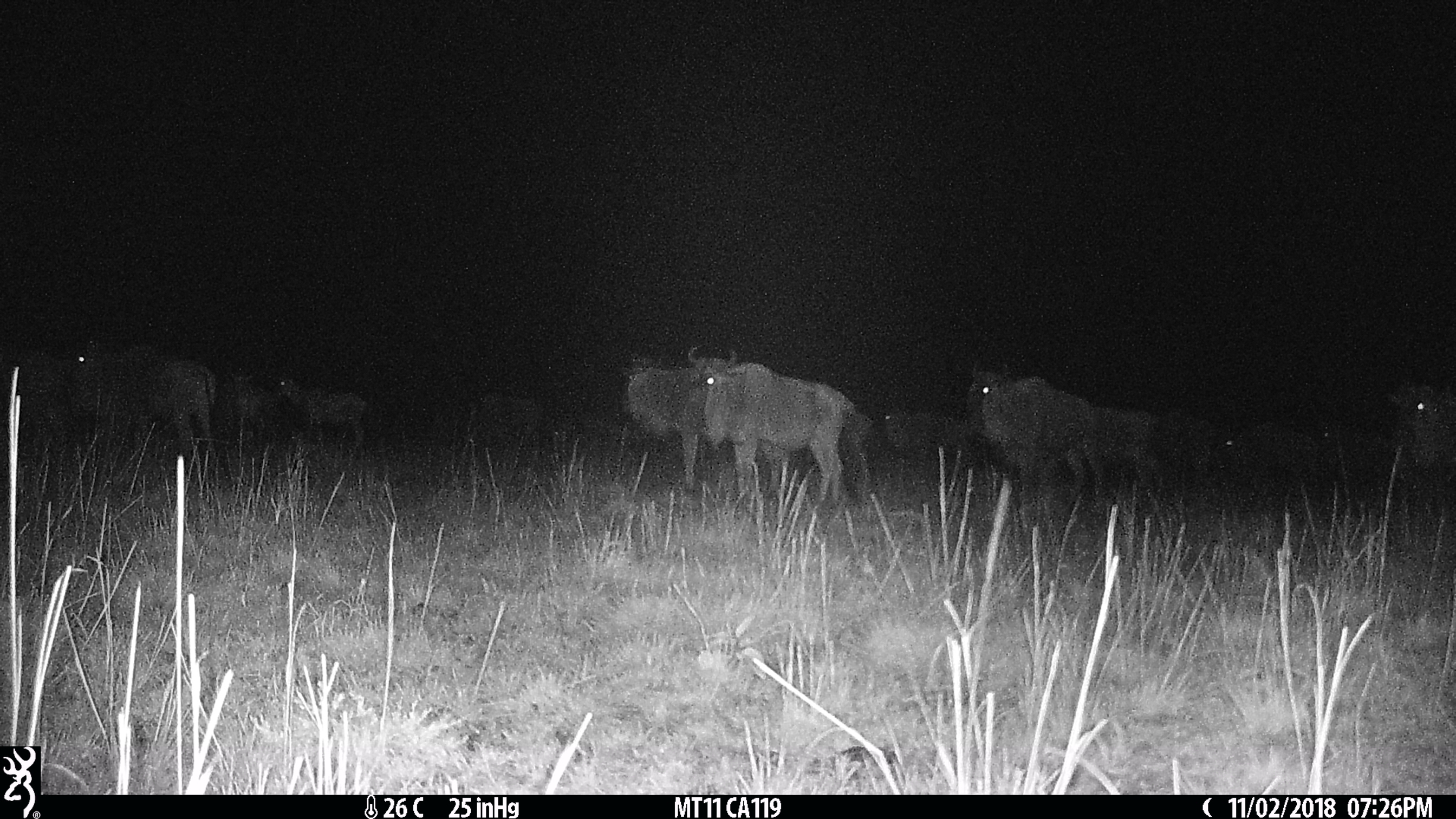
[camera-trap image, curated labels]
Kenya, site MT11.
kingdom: Animalia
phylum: Chordata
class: Mammalia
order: Artiodactyla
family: Bovidae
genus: Connochaetes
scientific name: Connochaetes taurinus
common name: blue wildebeest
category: wildebeest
Wildebeest (blue wildebeest) (Connochaetes taurinus).